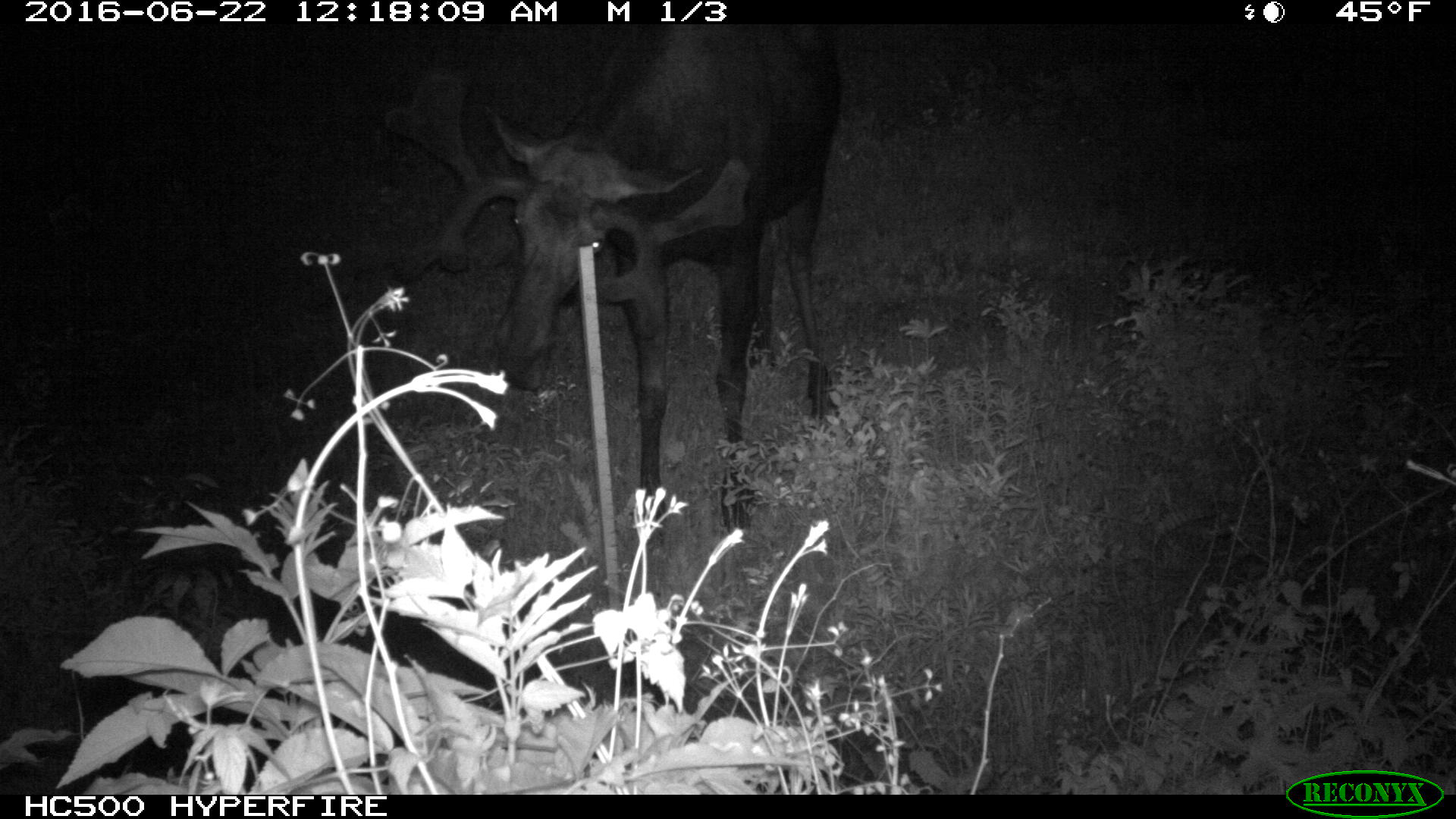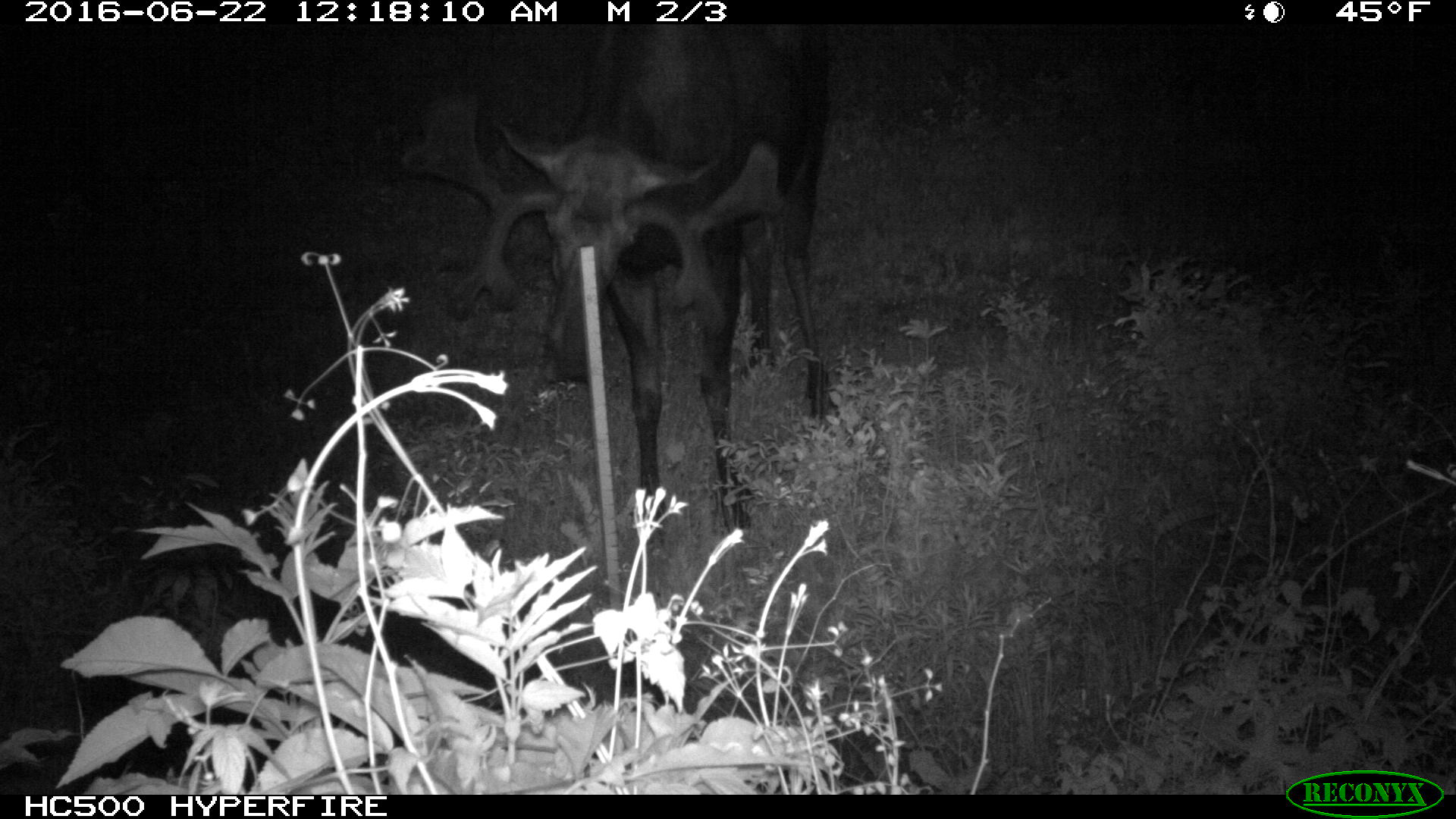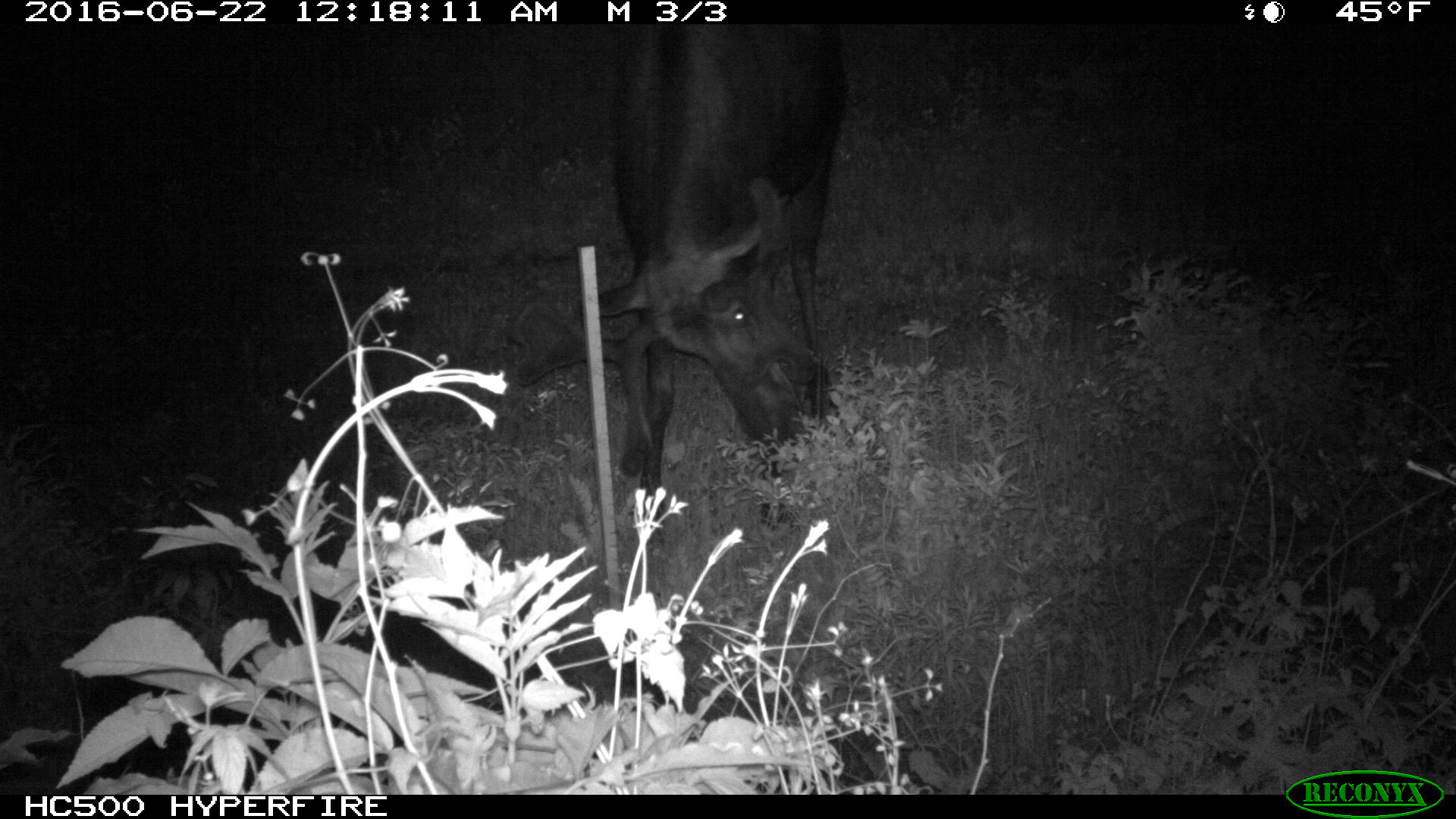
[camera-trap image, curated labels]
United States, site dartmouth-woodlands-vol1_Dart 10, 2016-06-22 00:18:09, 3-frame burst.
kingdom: Animalia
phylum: Chordata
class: Mammalia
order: Artiodactyla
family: Cervidae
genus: Alces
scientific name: Alces alces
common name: moose